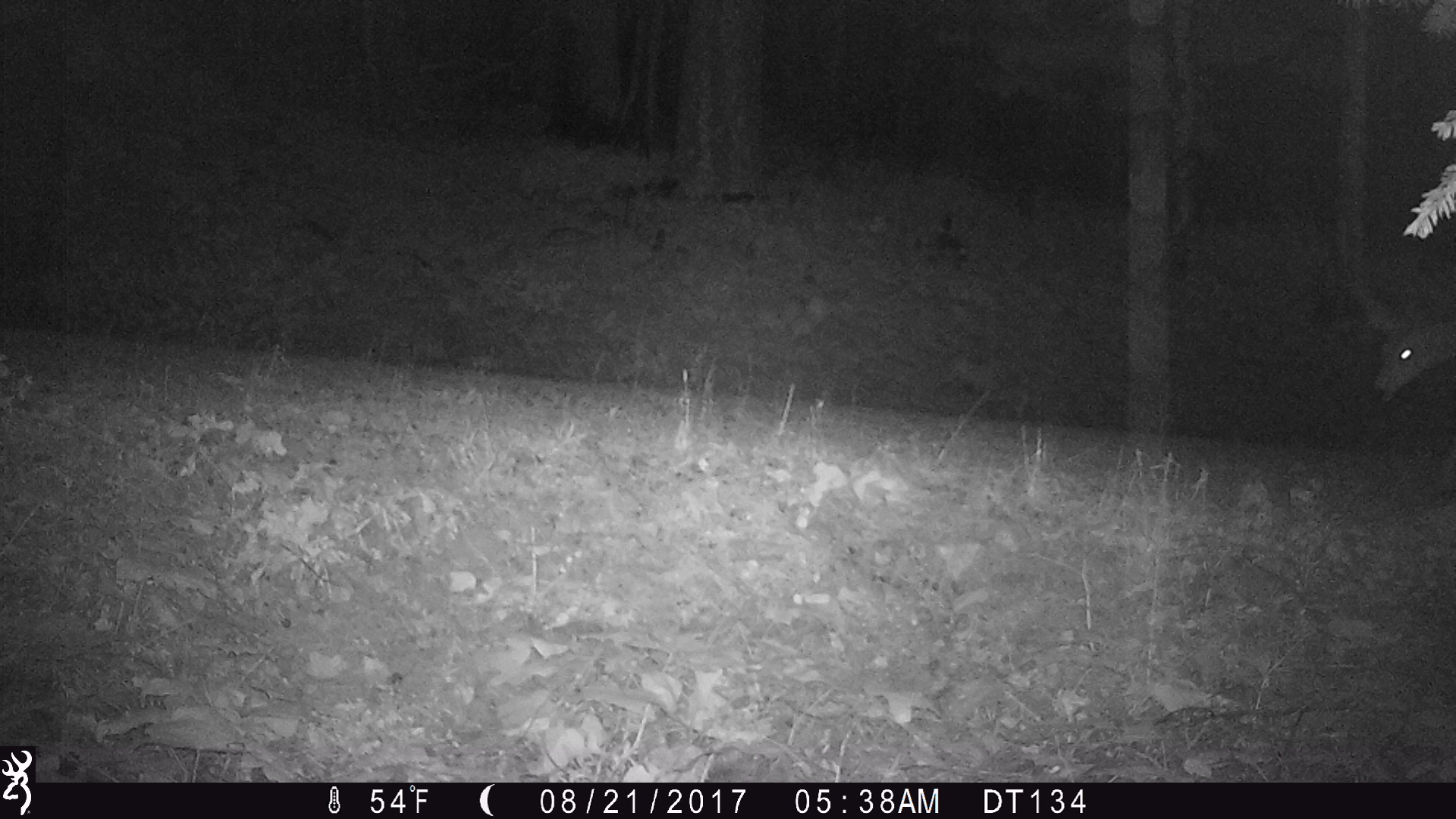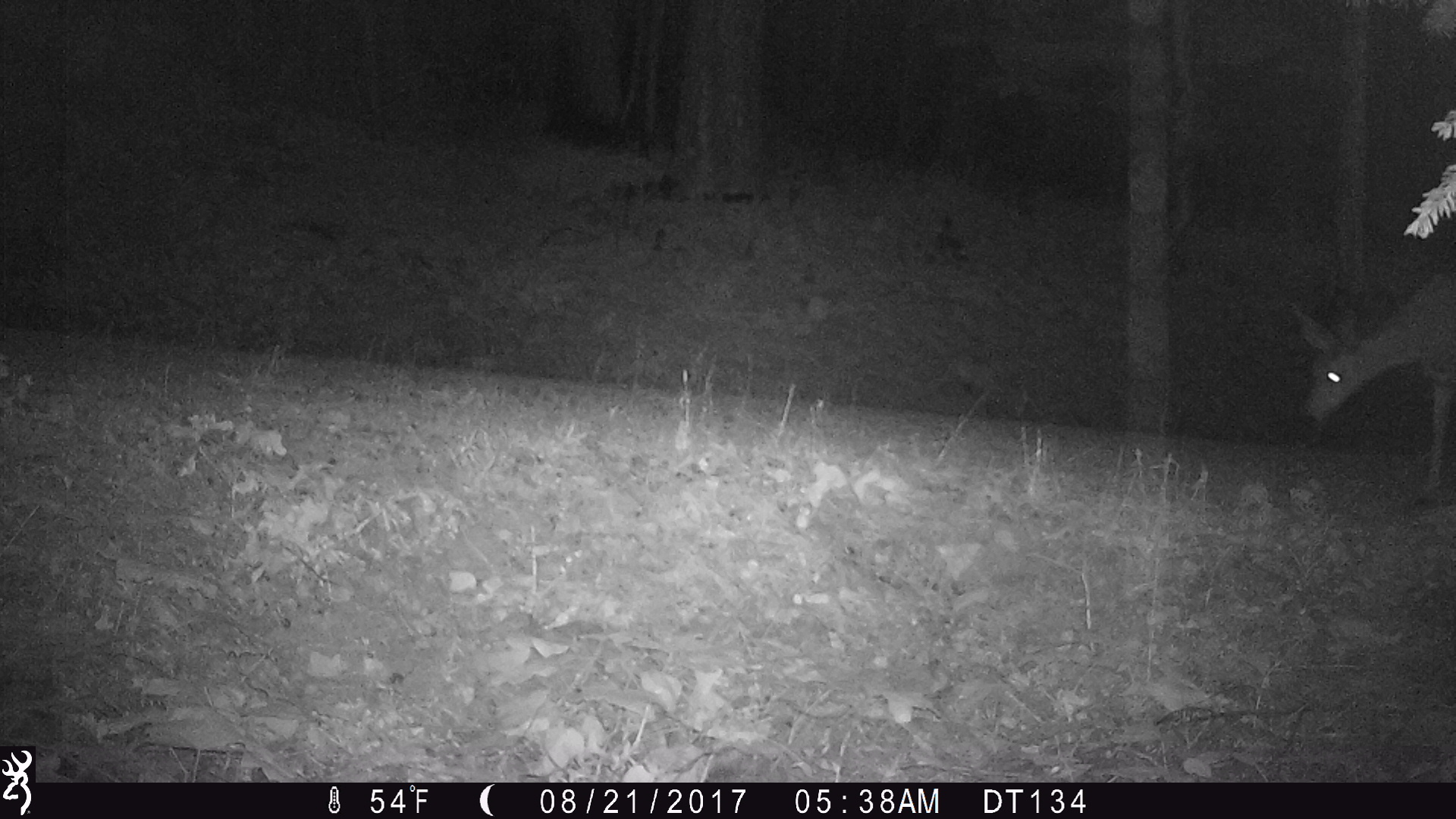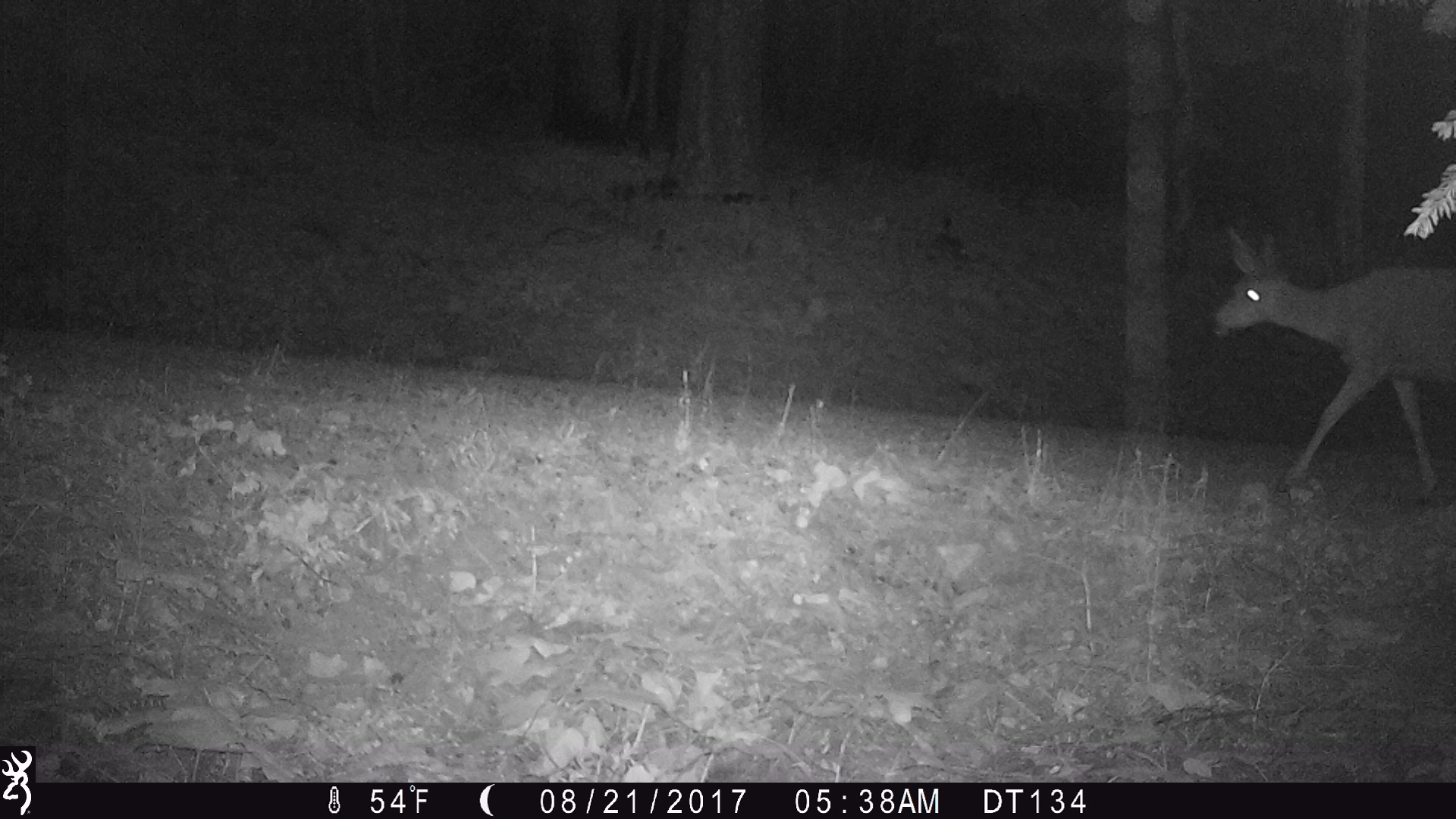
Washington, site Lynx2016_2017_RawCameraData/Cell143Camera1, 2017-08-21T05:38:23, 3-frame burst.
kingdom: Animalia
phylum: Chordata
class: Mammalia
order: Artiodactyla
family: Cervidae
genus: Odocoileus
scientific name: Odocoileus hemionus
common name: mule deer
Odocoileus hemionus (mule deer). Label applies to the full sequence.